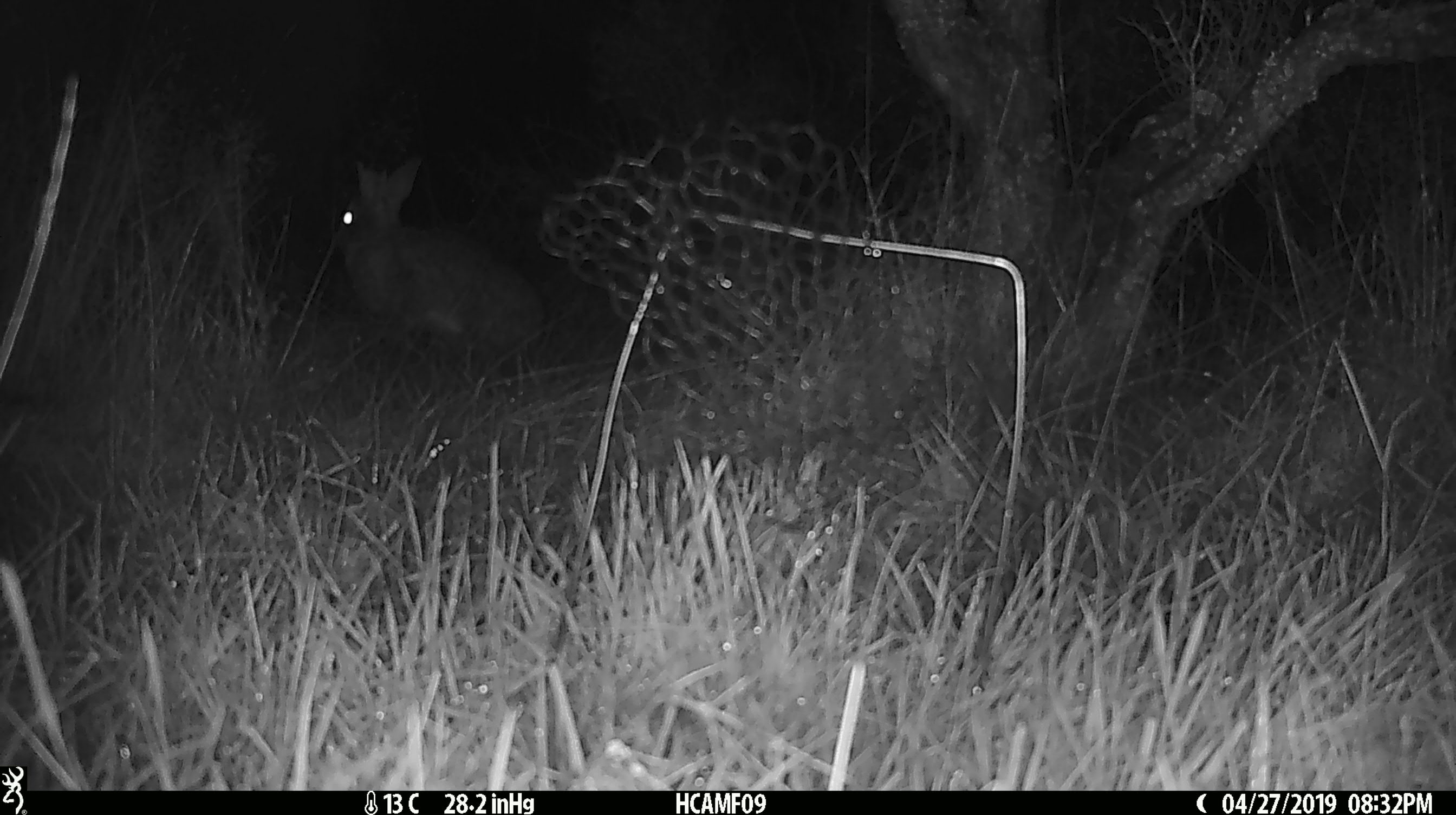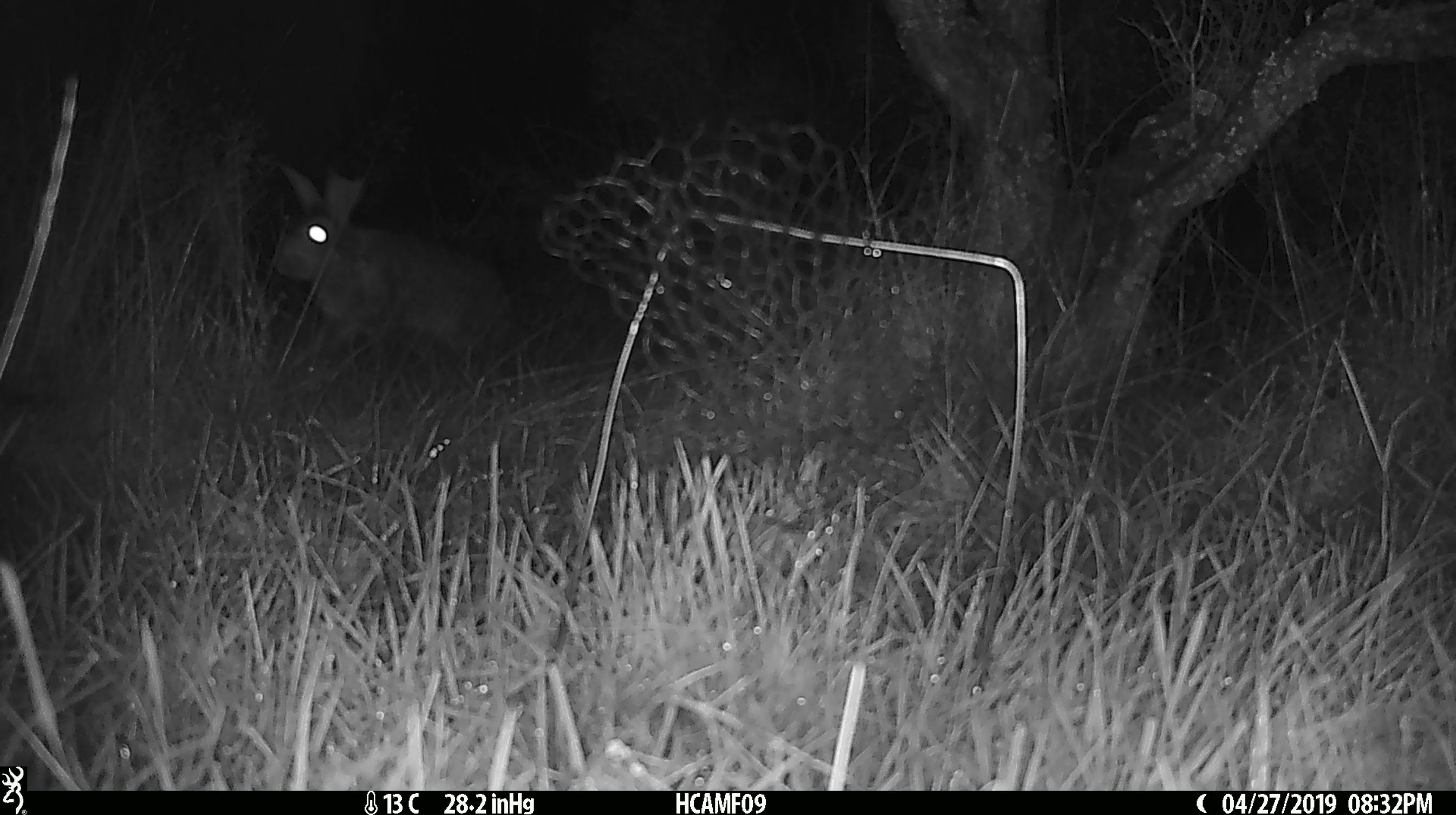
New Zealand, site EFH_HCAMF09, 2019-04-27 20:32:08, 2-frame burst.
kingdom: Animalia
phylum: Chordata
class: Mammalia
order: Lagomorpha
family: Leporidae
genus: Lepus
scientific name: Lepus europaeus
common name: brown hare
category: hare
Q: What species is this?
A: Hare (brown hare) (Lepus europaeus).